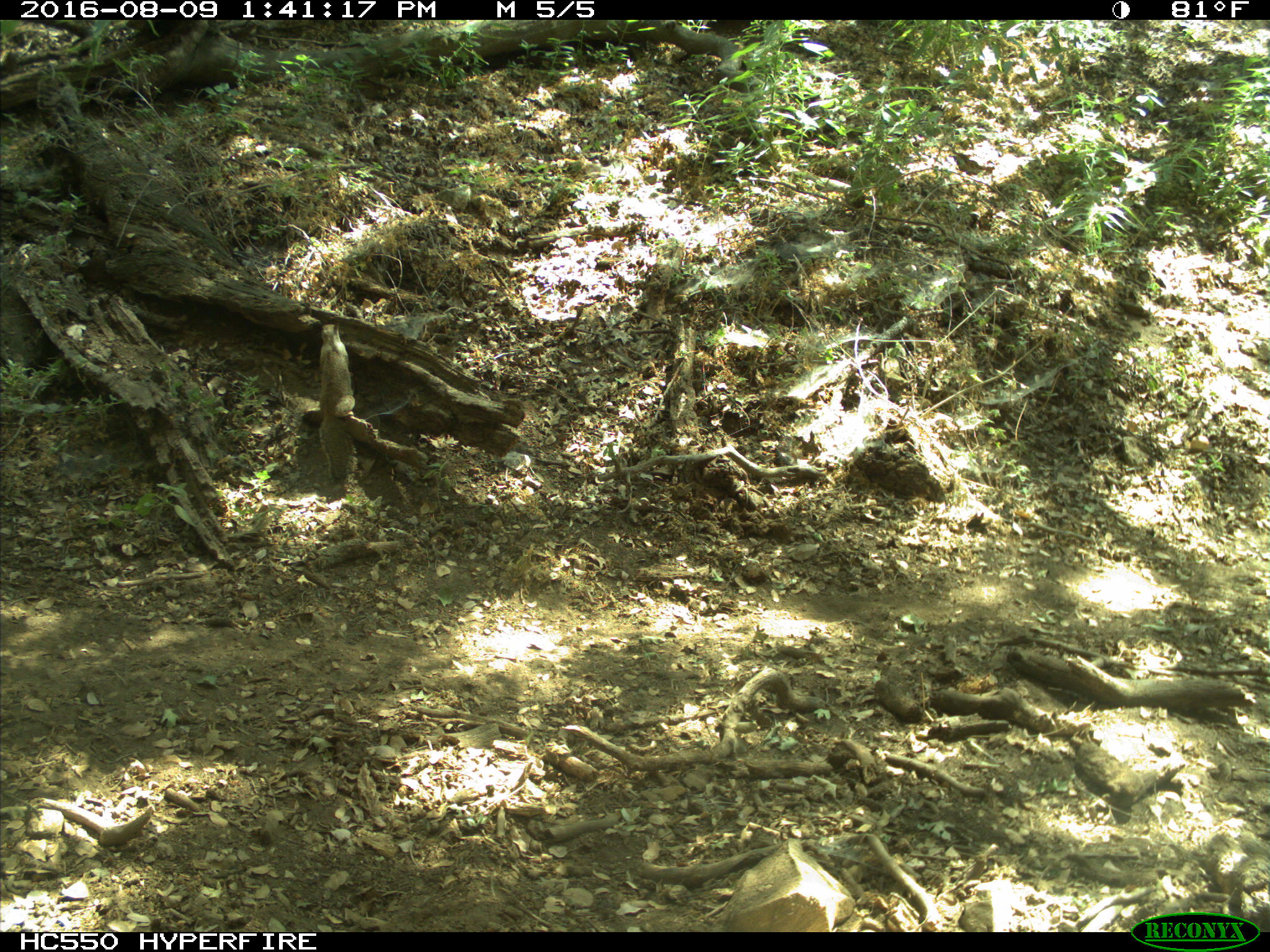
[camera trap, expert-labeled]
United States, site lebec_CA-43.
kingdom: Animalia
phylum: Chordata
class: Mammalia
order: Rodentia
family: Sciuridae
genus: Otospermophilus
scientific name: Otospermophilus beecheyi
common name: california ground squirrel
Otospermophilus beecheyi (california ground squirrel).